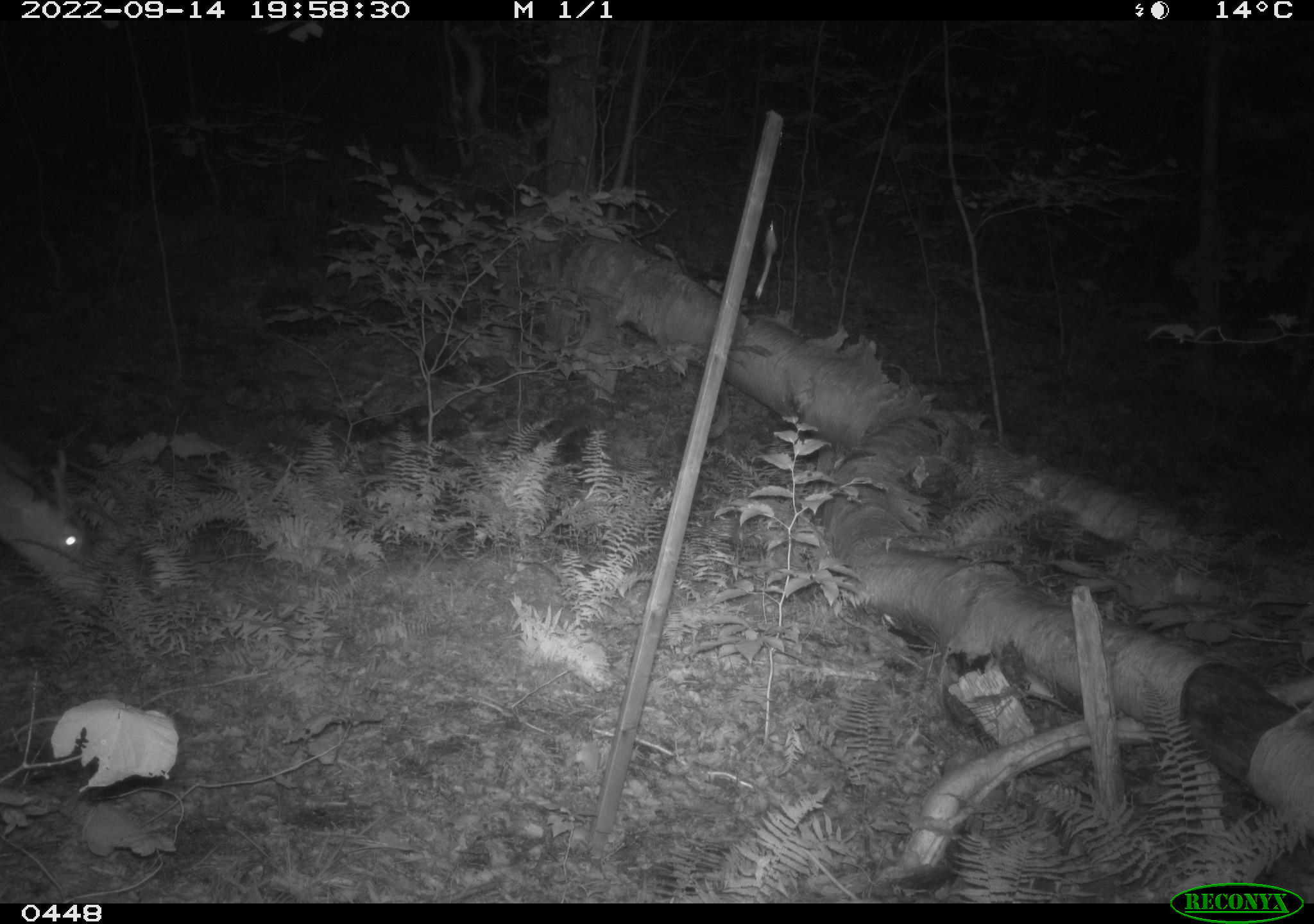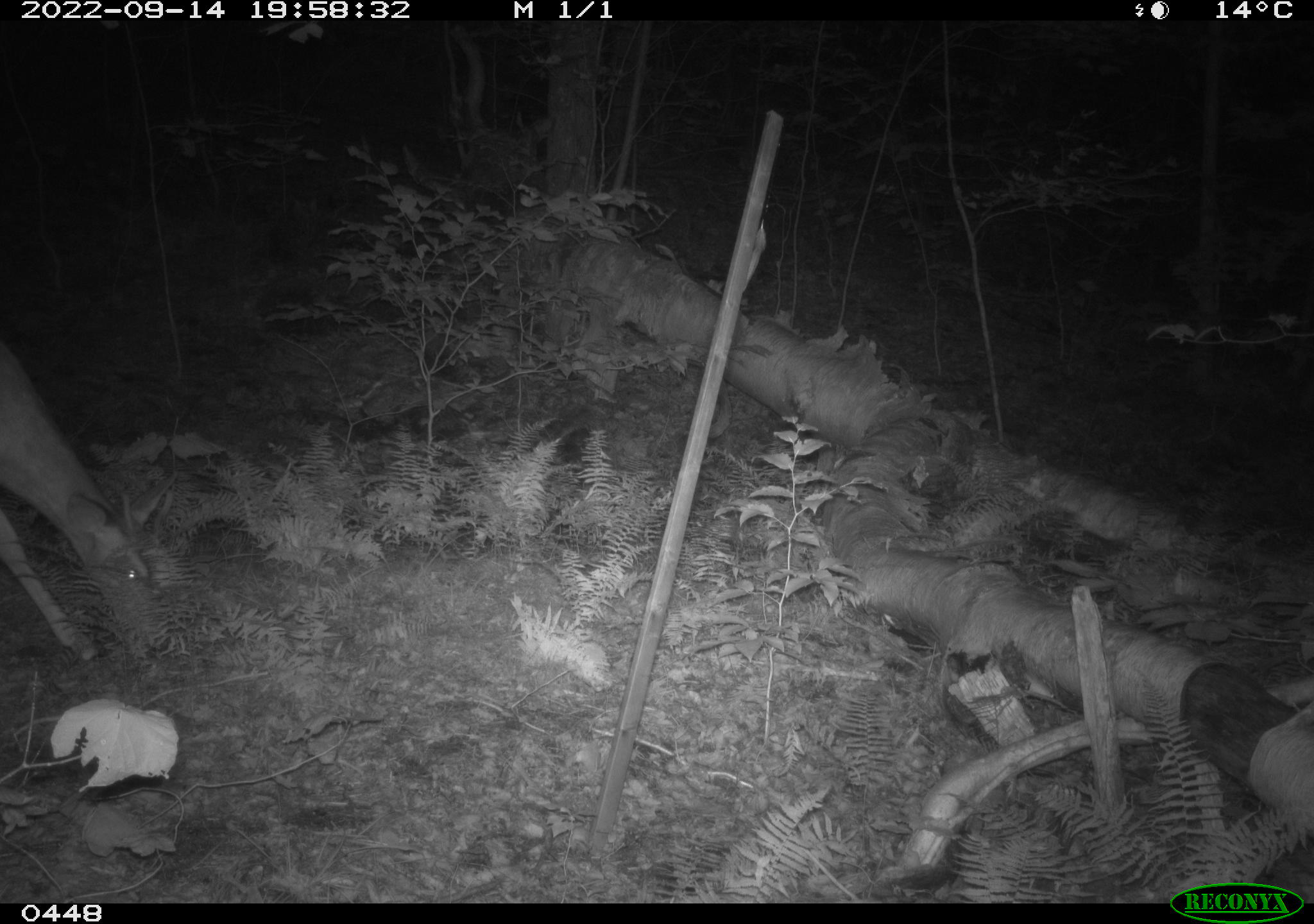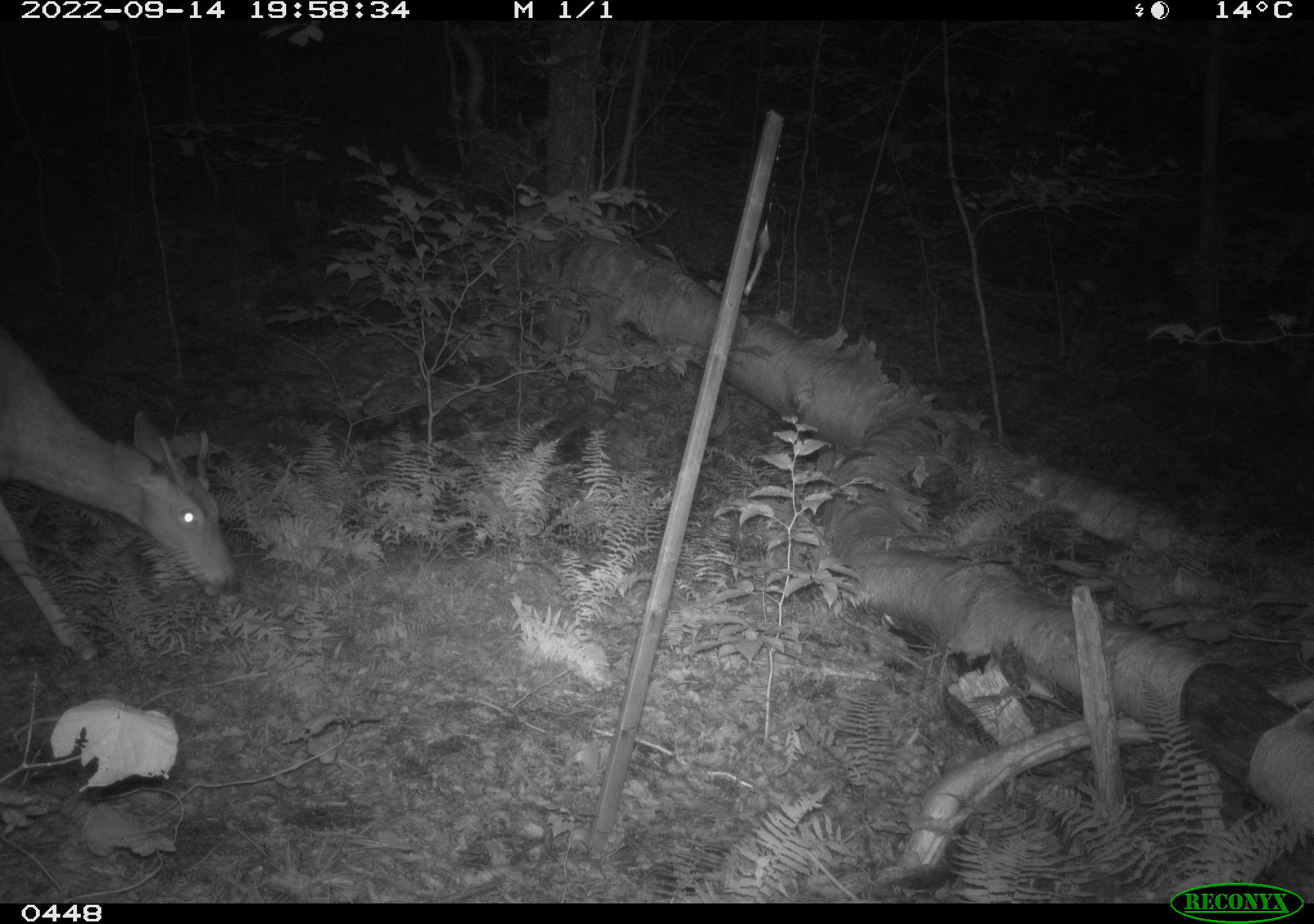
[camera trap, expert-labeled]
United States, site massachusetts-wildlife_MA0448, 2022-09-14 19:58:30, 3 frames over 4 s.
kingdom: Animalia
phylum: Chordata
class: Mammalia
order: Artiodactyla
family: Cervidae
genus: Odocoileus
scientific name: Odocoileus virginianus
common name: white-tailed deer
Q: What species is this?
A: White-tailed deer (Odocoileus virginianus).